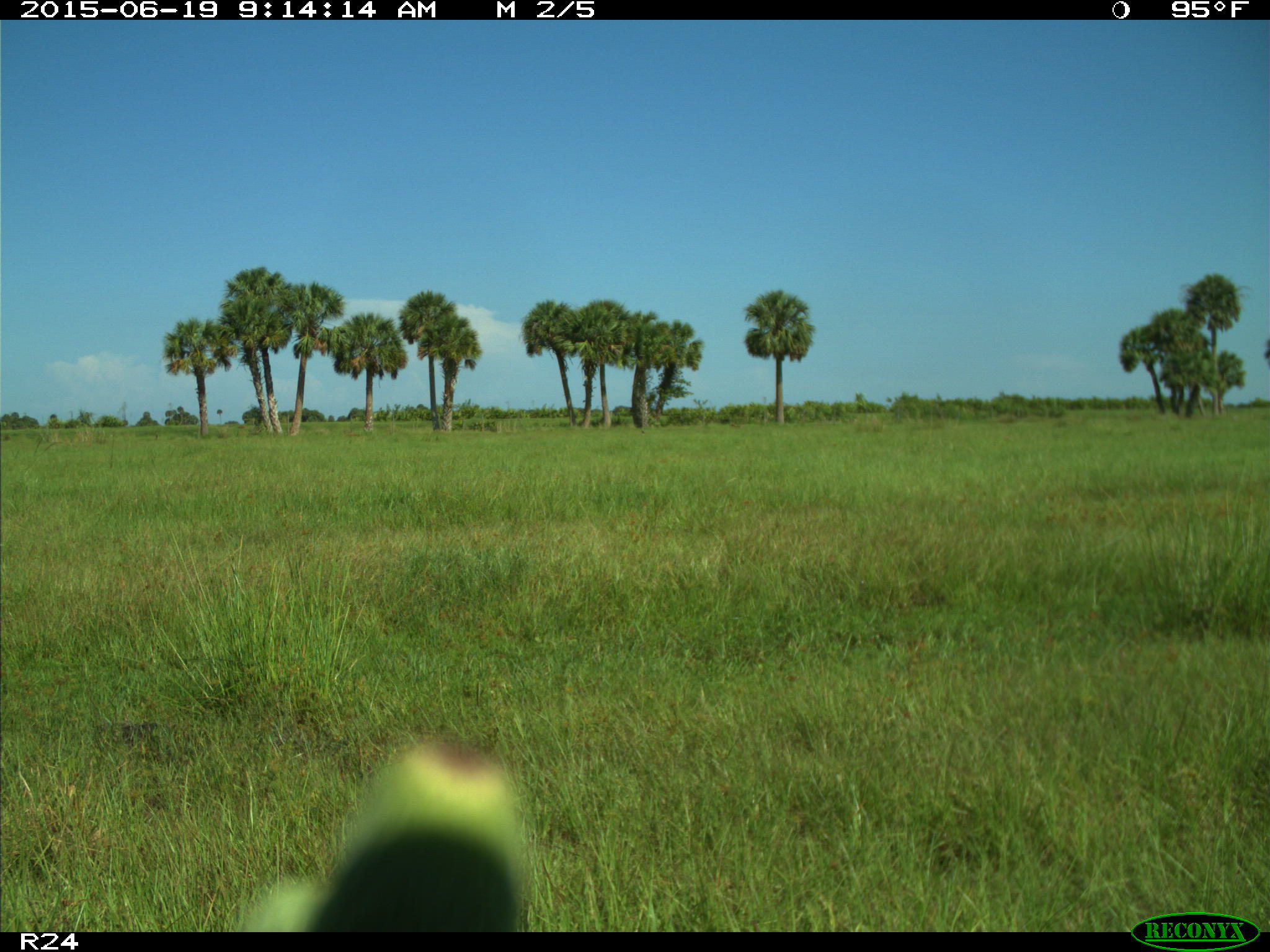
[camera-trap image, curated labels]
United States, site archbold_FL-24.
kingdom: Animalia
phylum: Chordata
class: Mammalia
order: Artiodactyla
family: Bovidae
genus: Bos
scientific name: Bos taurus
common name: domestic cow